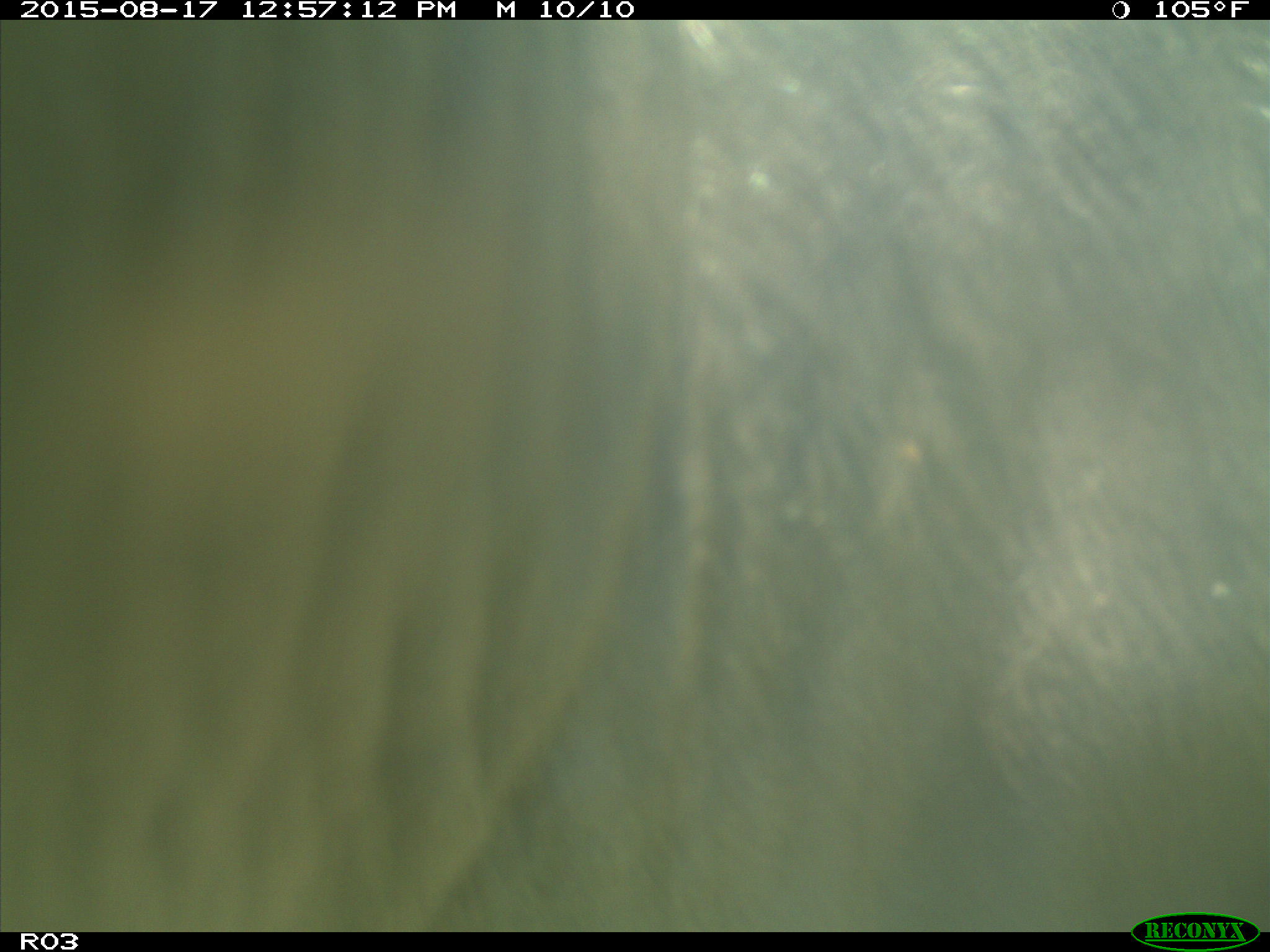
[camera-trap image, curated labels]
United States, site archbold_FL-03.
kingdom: Animalia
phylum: Chordata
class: Mammalia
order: Artiodactyla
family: Bovidae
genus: Bos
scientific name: Bos taurus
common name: domestic cow